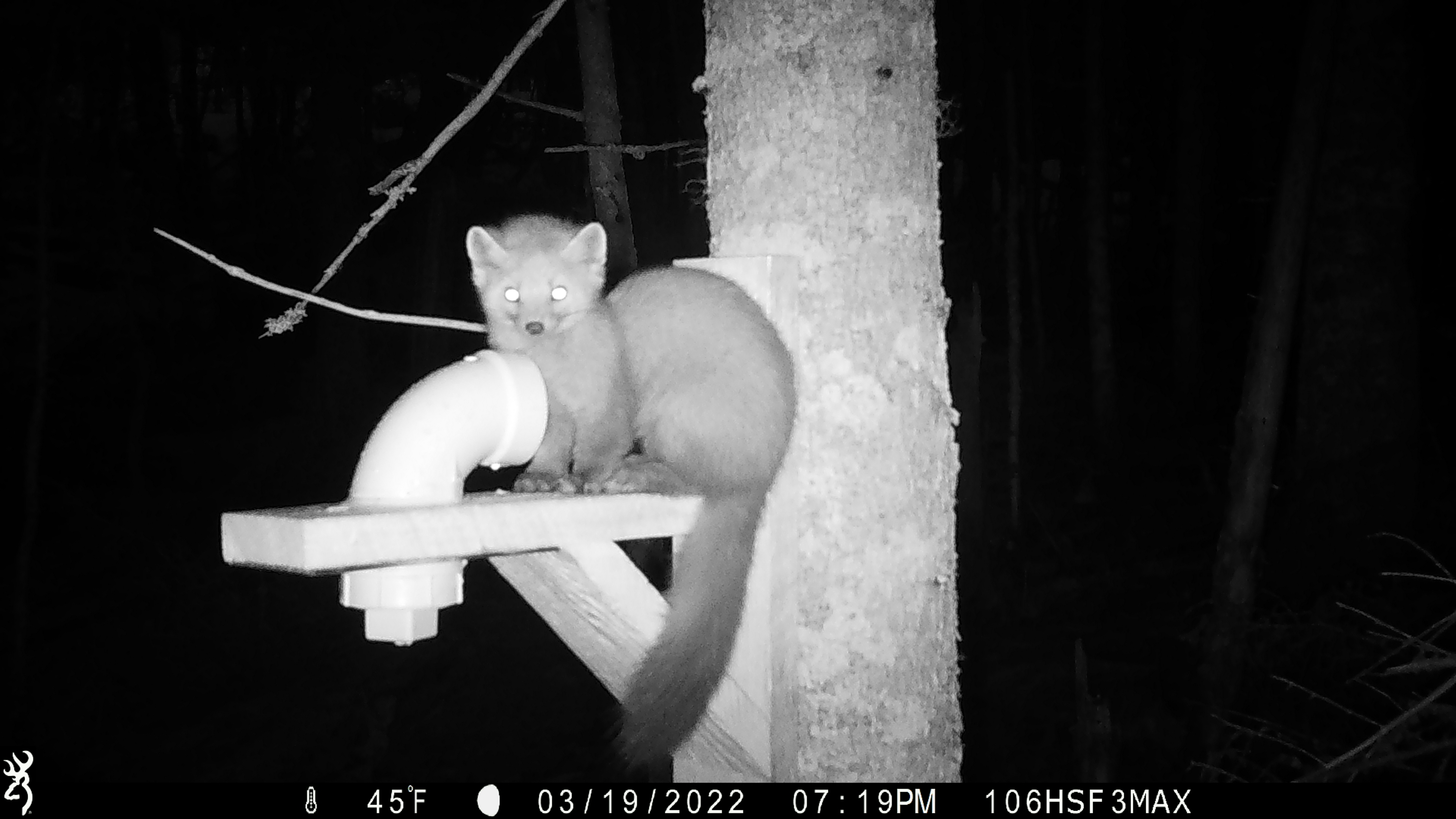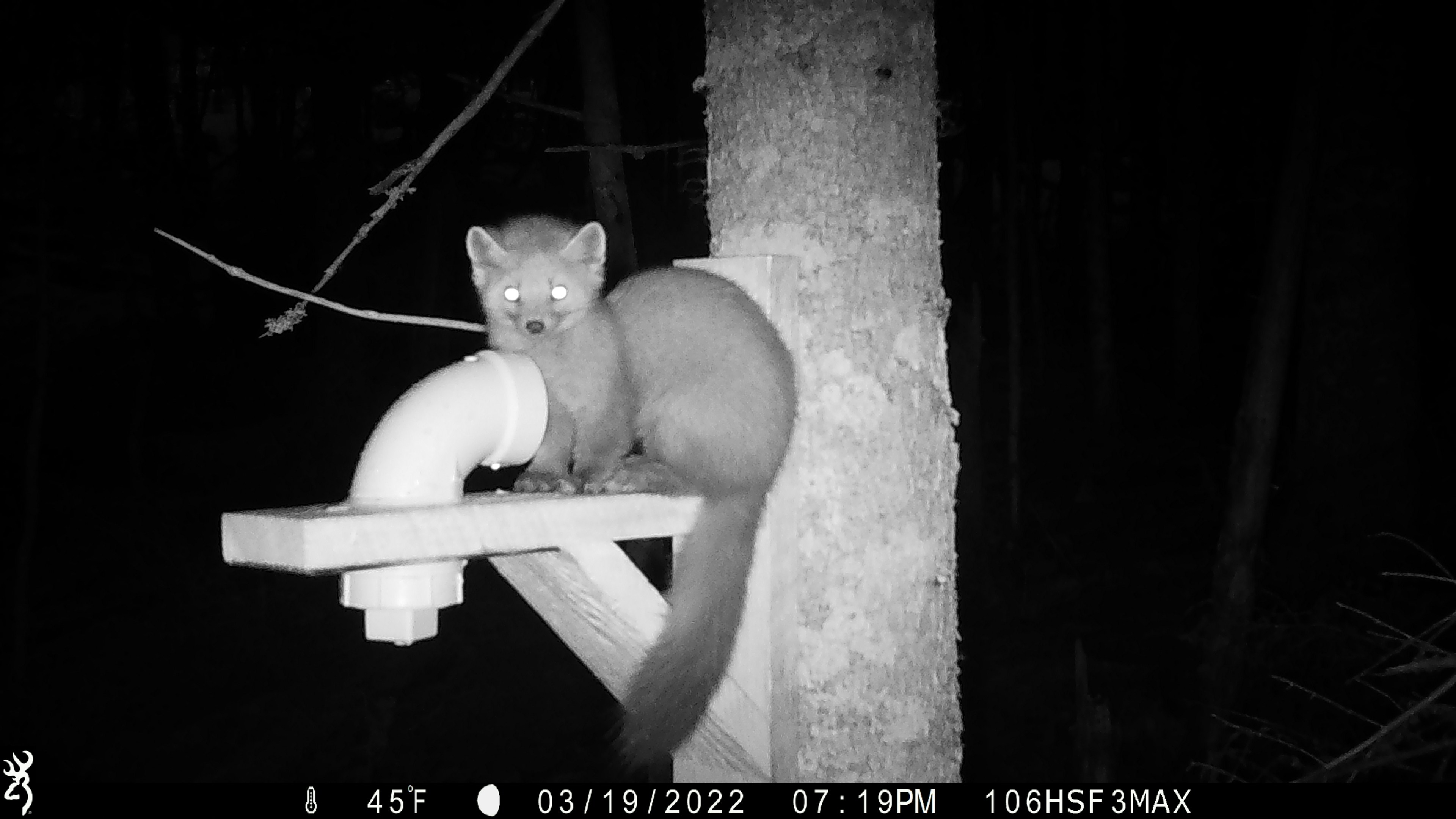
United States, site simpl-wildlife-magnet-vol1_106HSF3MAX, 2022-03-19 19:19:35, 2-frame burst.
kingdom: Animalia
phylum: Chordata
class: Mammalia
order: Carnivora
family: Mustelidae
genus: Martes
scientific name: Martes americana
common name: american marten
American marten (Martes americana).